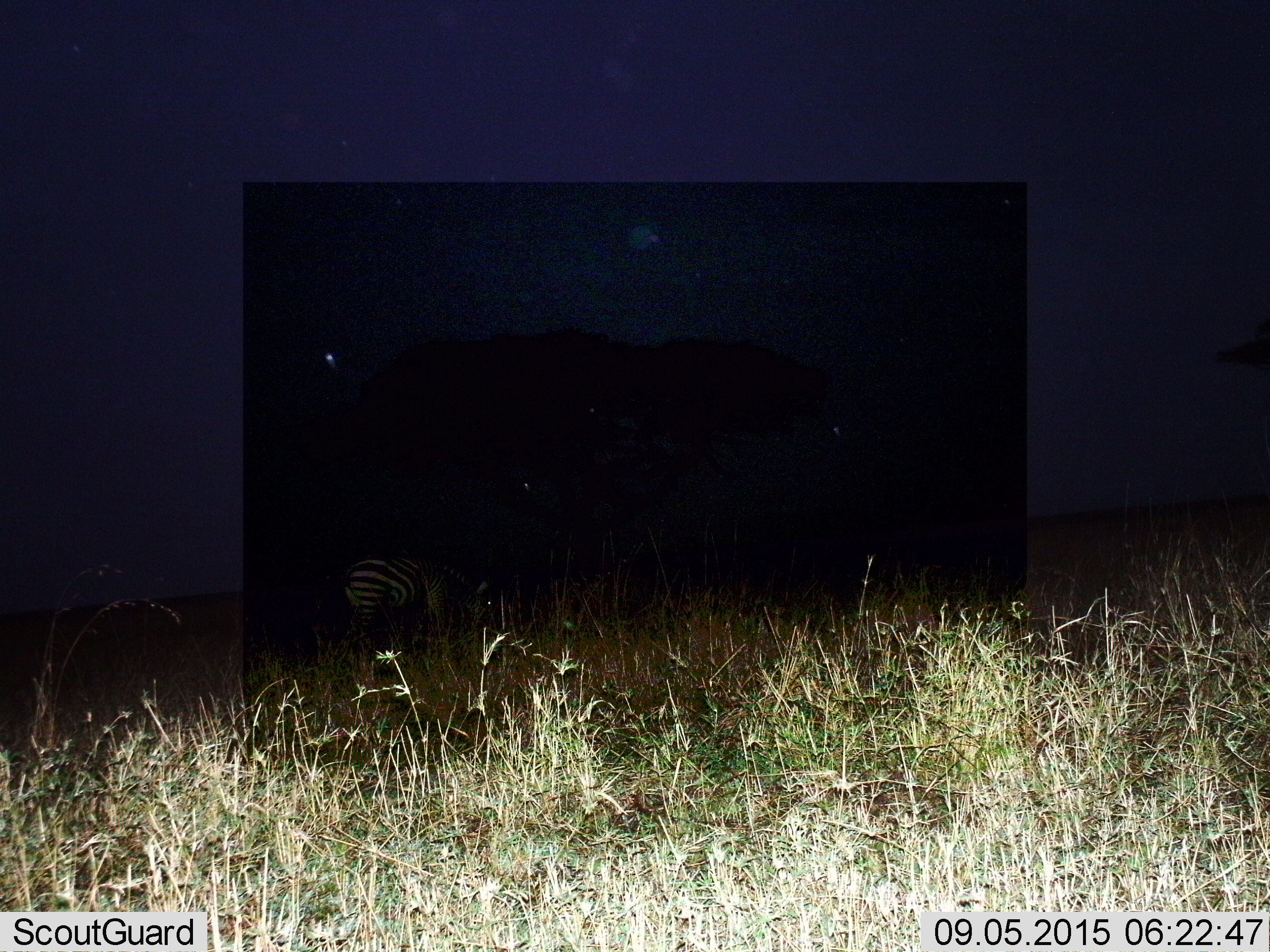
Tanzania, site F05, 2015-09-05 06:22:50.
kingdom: Animalia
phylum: Chordata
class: Mammalia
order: Perissodactyla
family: Equidae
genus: Equus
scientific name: Equus quagga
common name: plains zebra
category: zebra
Zebra (plains zebra) (Equus quagga), count 1. Behavior (volunteer vote fractions): standing 17%, resting 0%, moving 6%, interacting 0%. Young present (vote fraction): 0%. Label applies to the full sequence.